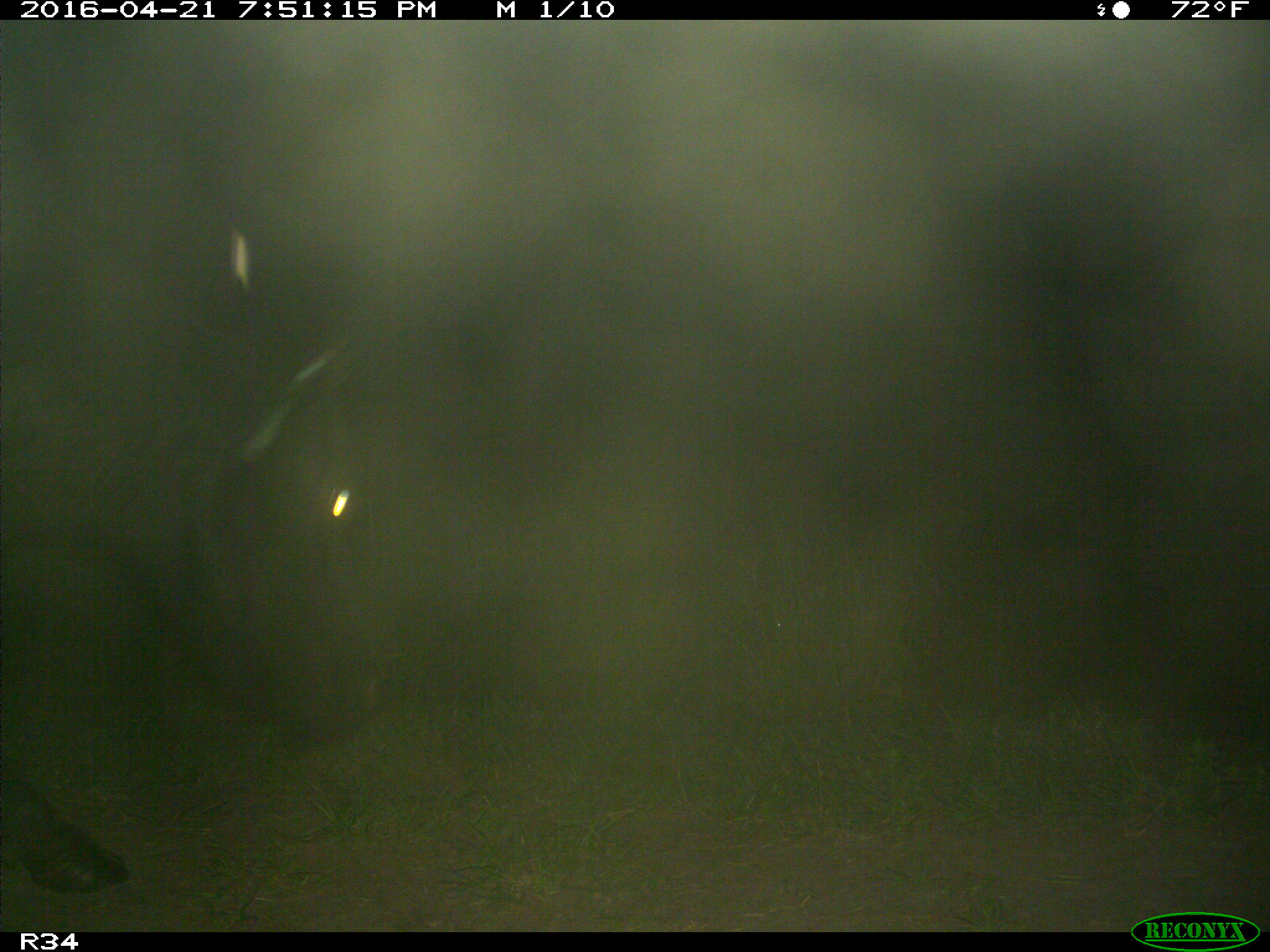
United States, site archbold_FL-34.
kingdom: Animalia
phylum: Chordata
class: Mammalia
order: Artiodactyla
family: Bovidae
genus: Bos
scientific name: Bos taurus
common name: domestic cow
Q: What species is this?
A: Bos taurus (domestic cow).